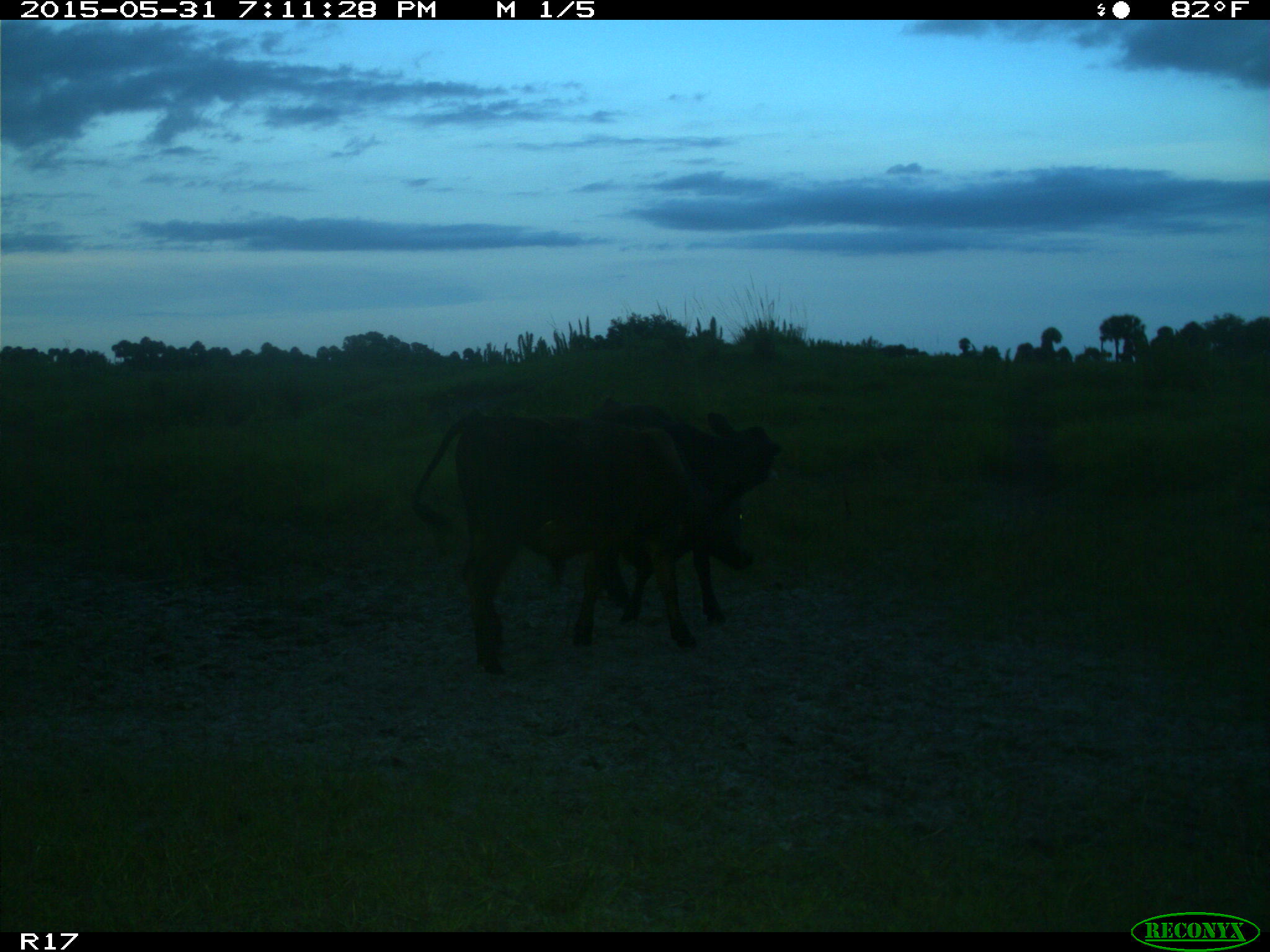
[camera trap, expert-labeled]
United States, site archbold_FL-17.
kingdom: Animalia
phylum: Chordata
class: Mammalia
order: Artiodactyla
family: Bovidae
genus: Bos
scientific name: Bos taurus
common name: domestic cow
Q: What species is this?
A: Bos taurus (domestic cow).